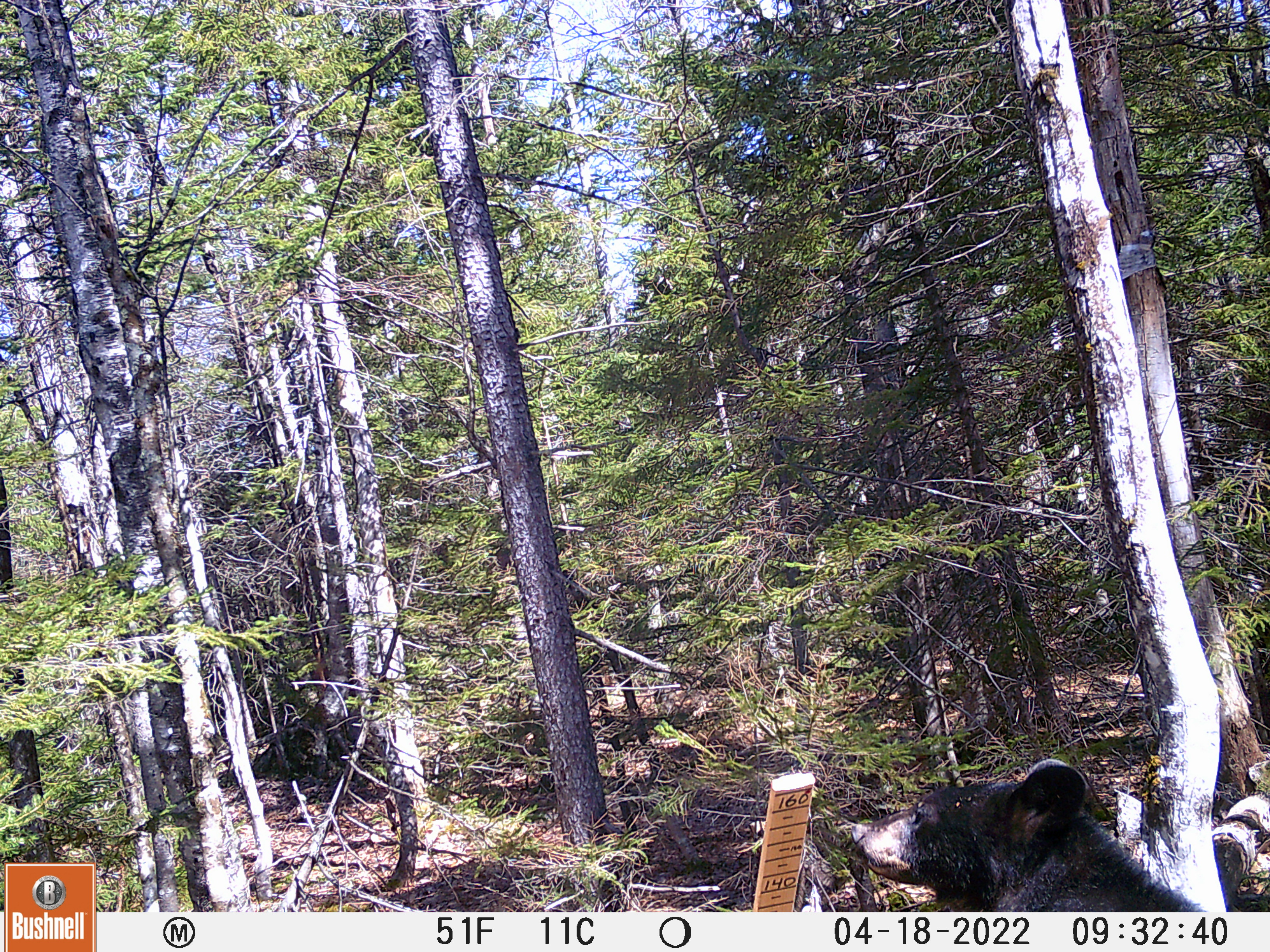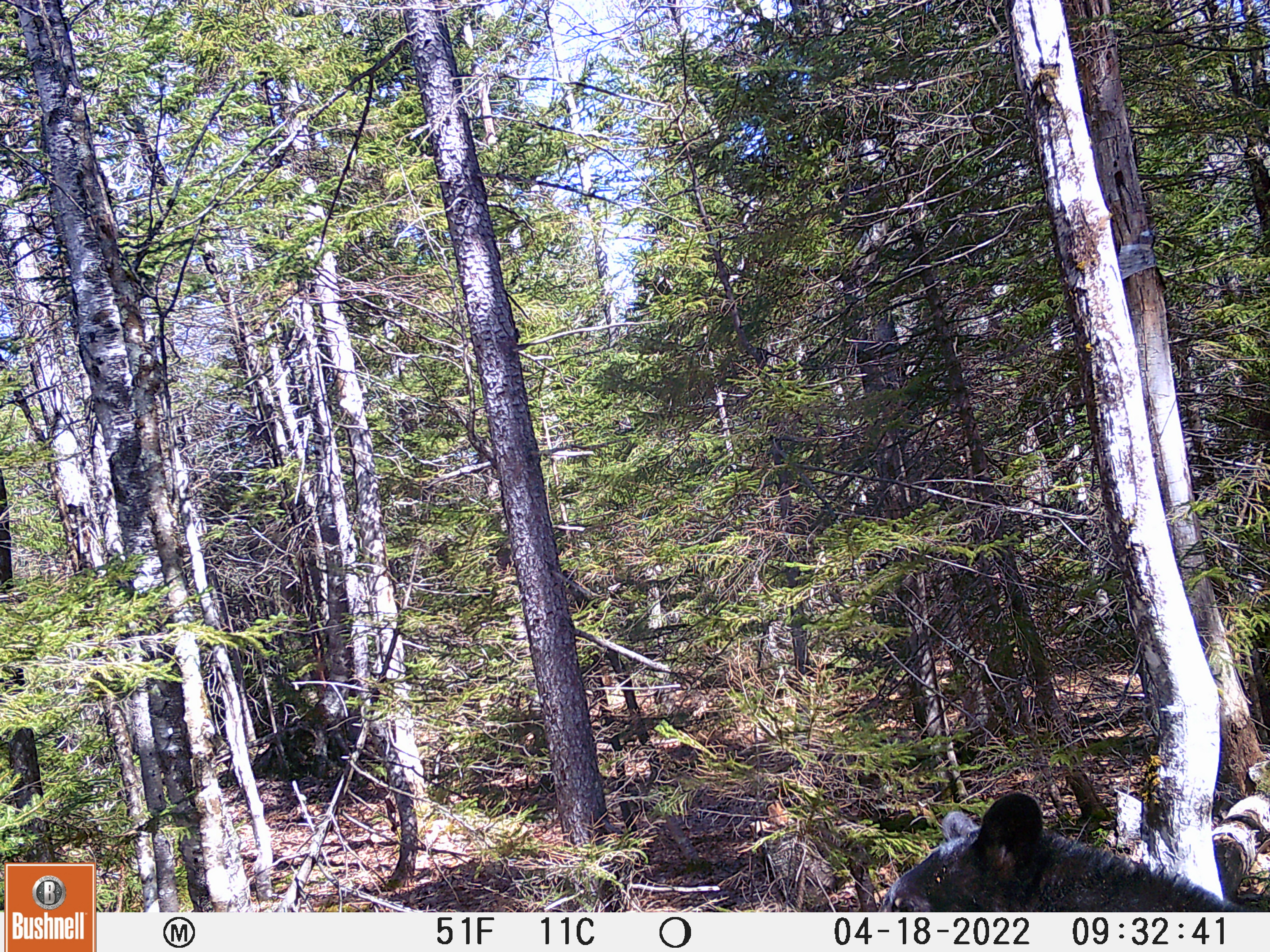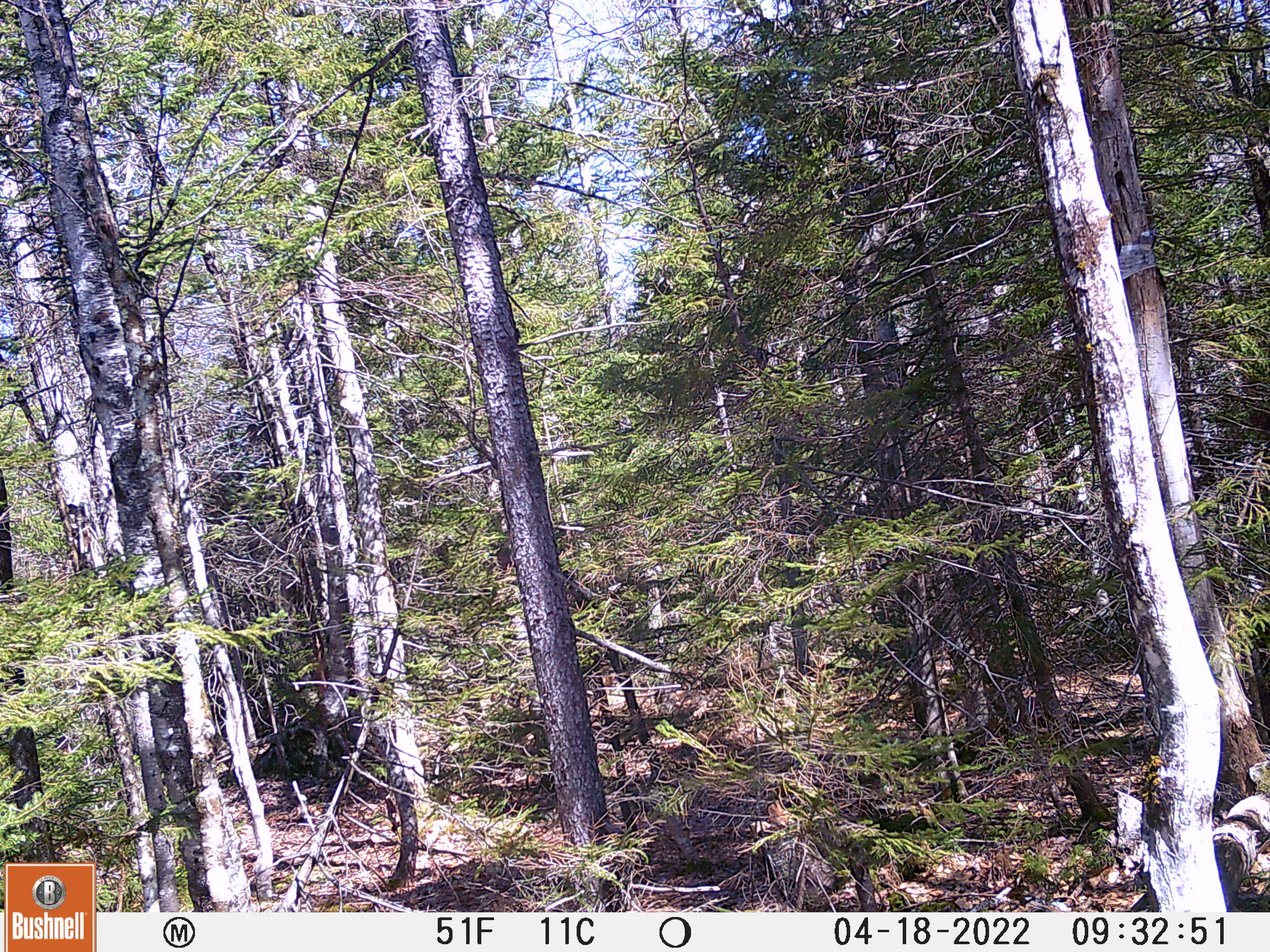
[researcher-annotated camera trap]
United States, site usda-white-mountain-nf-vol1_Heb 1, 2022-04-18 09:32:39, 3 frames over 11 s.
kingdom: Animalia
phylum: Chordata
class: Mammalia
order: Carnivora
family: Ursidae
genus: Ursus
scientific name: Ursus americanus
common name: black bear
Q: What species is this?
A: Black bear (Ursus americanus).